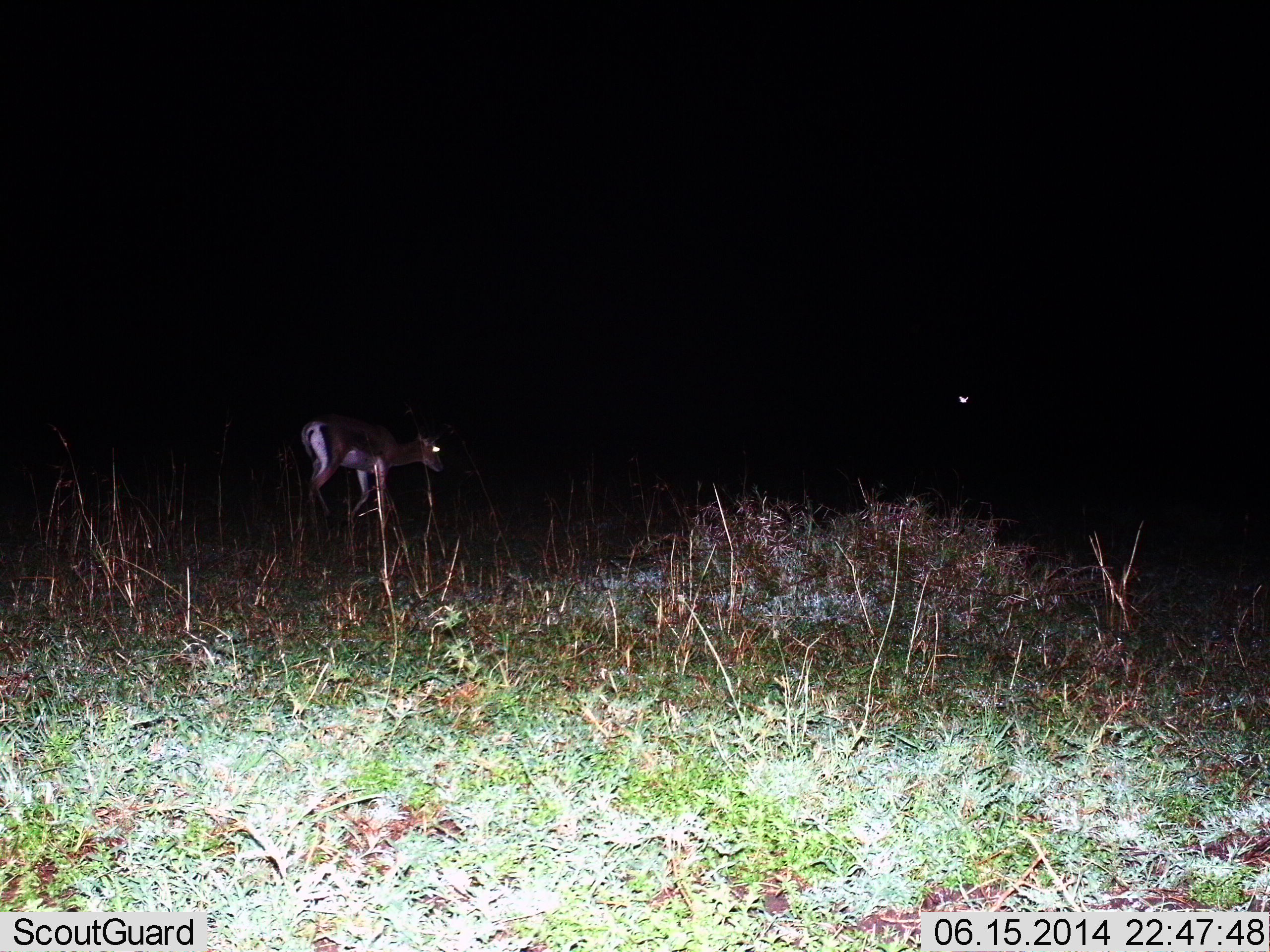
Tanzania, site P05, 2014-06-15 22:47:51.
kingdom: Animalia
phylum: Chordata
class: Mammalia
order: Artiodactyla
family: Bovidae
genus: Nanger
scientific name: Nanger granti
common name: grant's gazelle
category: gazellegrants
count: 1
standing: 50%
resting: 0%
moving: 50%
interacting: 0%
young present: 0%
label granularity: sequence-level